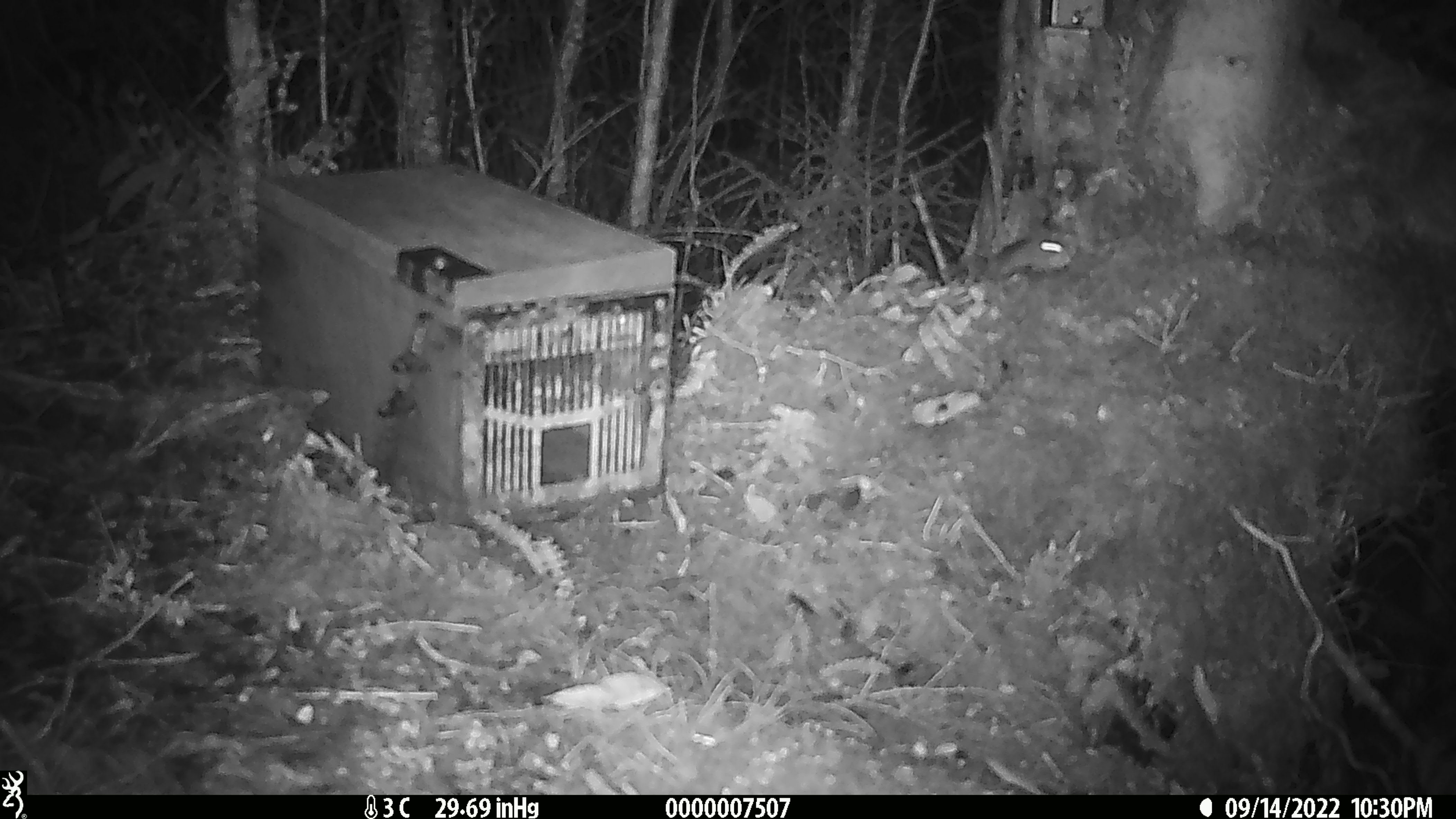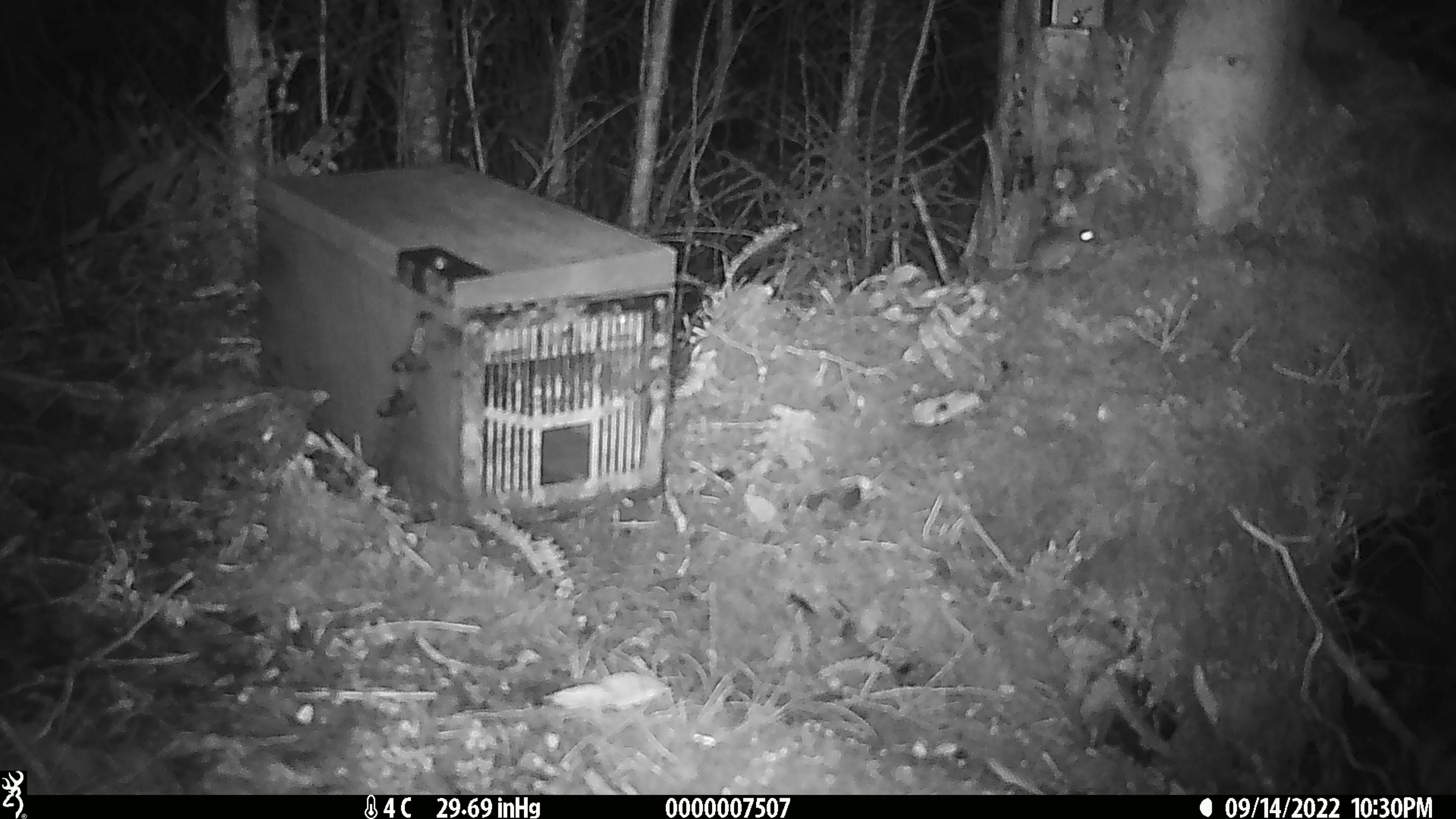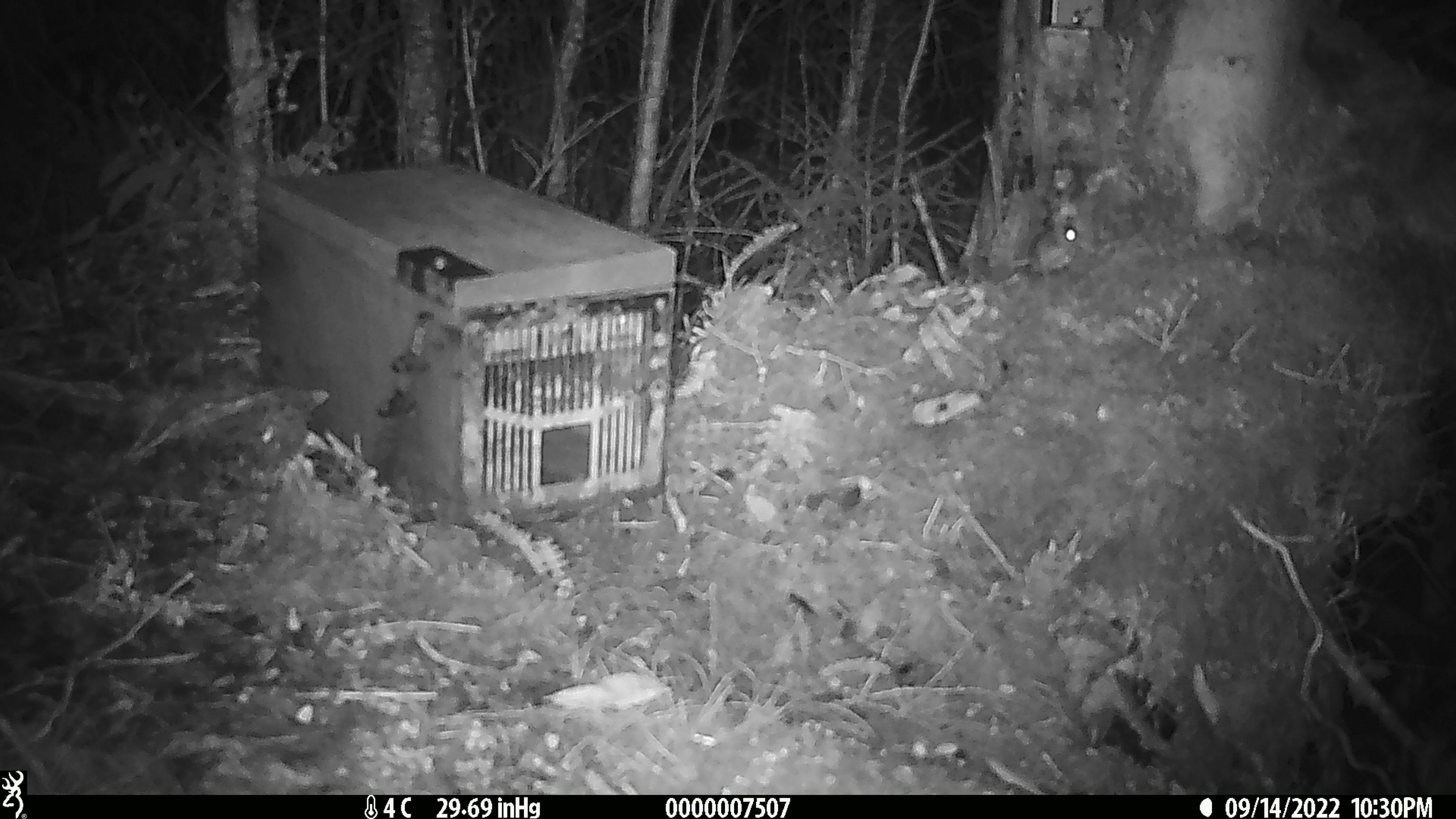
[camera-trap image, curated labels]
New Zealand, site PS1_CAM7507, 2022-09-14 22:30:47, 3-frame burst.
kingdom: Animalia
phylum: Chordata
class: Mammalia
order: Rodentia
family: Muridae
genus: Mus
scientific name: Mus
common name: mouse